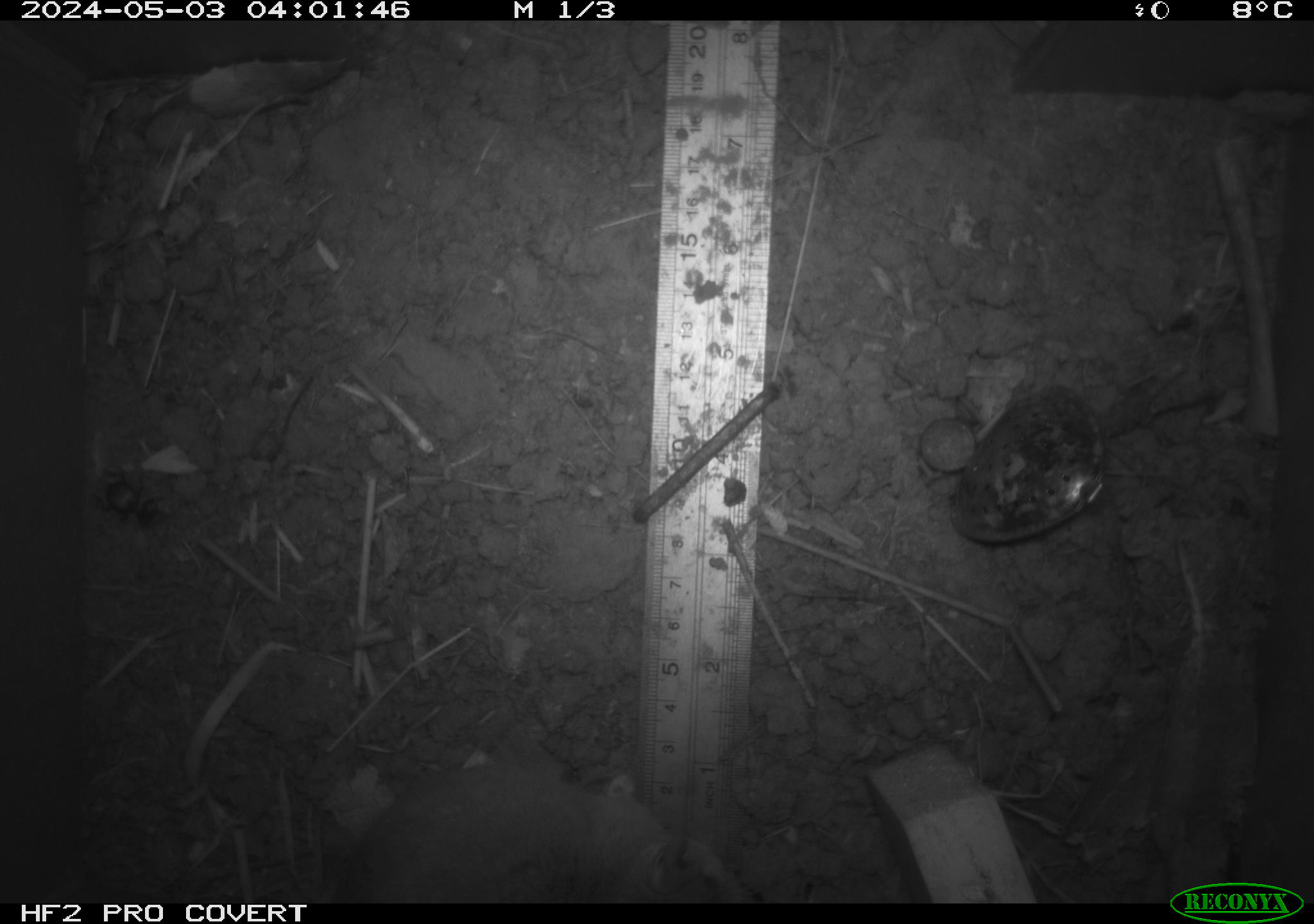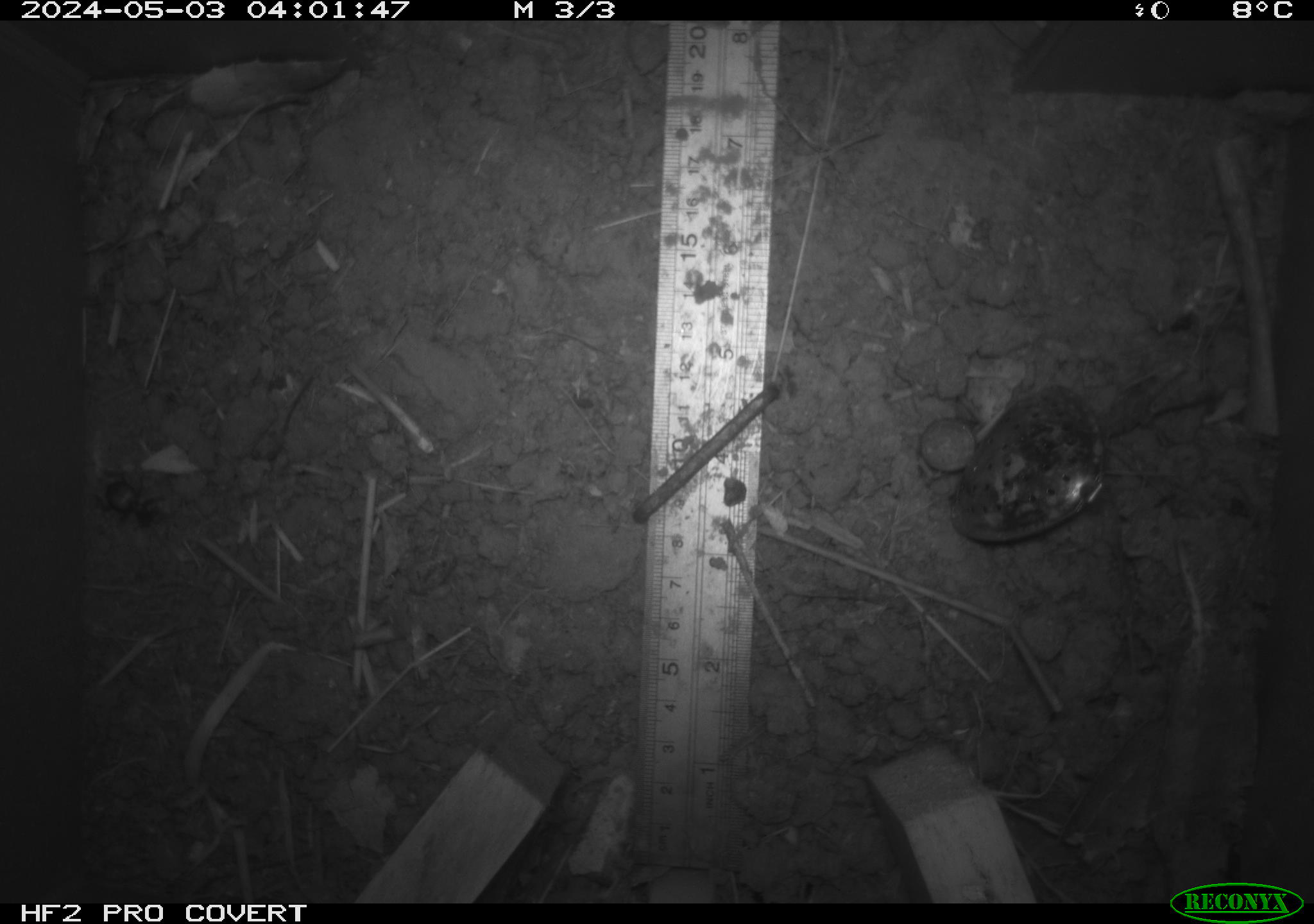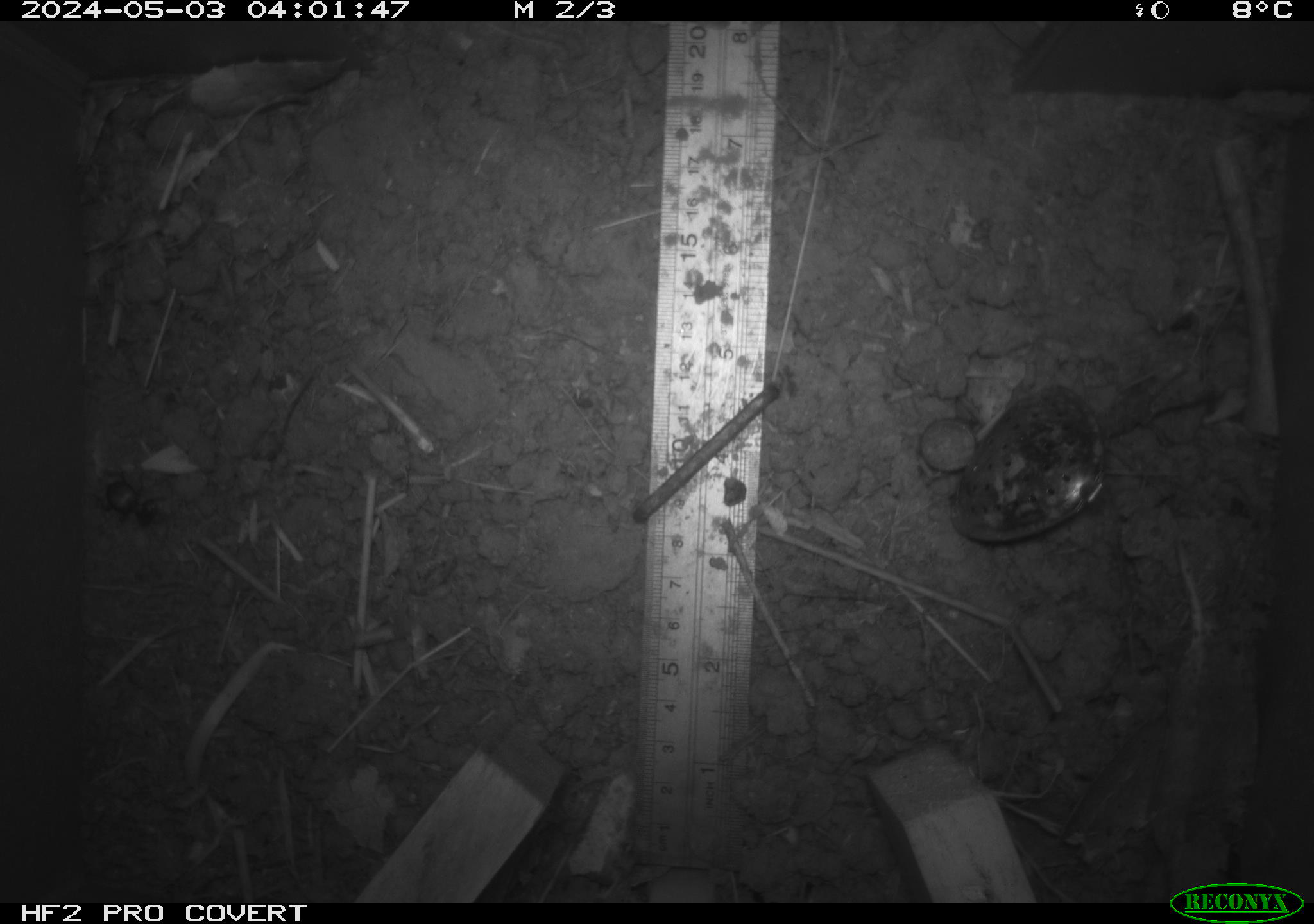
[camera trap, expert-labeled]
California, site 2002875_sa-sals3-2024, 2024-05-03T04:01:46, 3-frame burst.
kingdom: Animalia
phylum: Chordata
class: Mammalia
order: Rodentia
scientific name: Rodentia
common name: mouse species